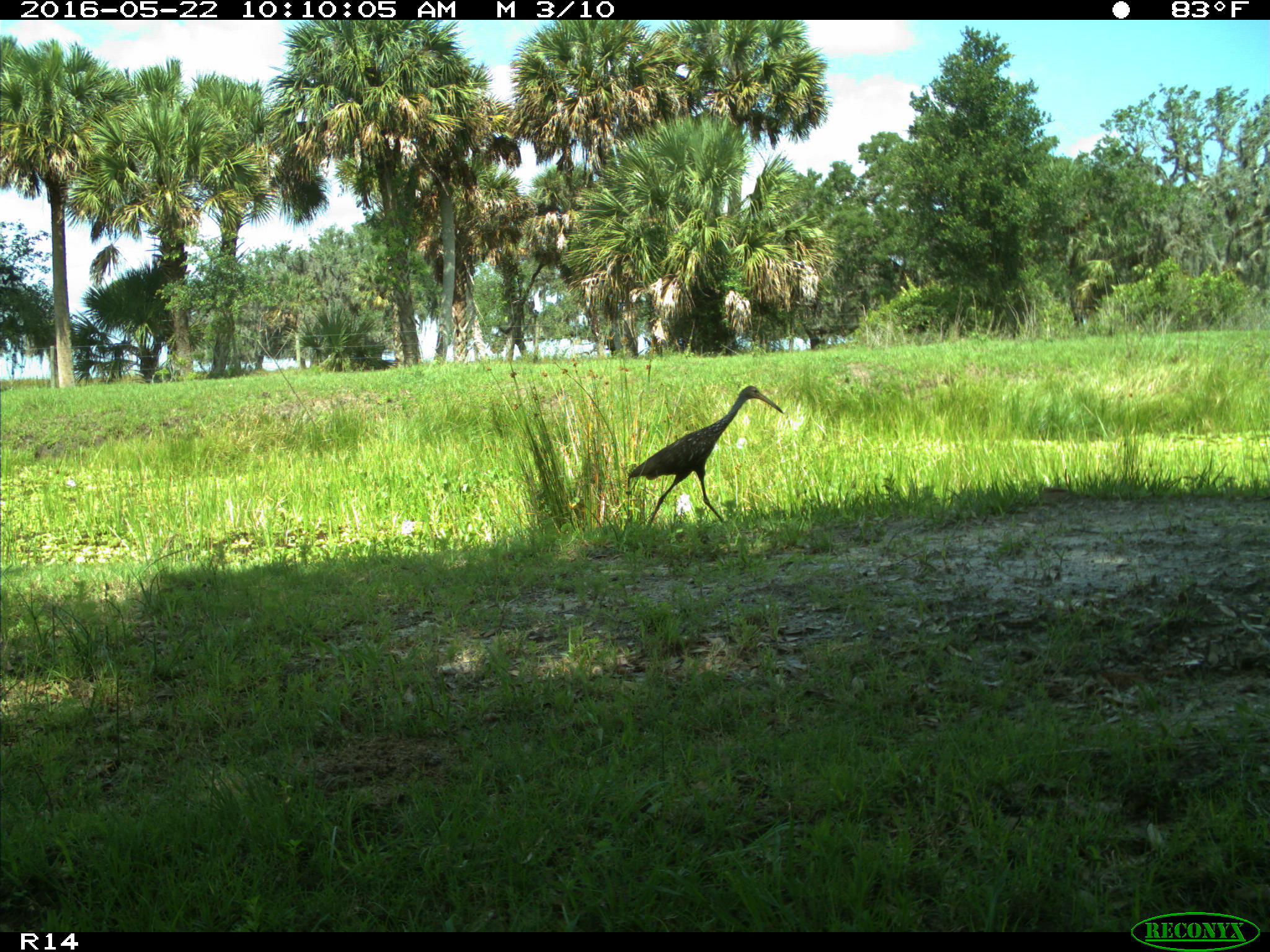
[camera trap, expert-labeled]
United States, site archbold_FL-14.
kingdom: Animalia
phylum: Chordata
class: Aves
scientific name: Aves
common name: birds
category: unidentified bird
Unidentified bird (birds) (Aves).